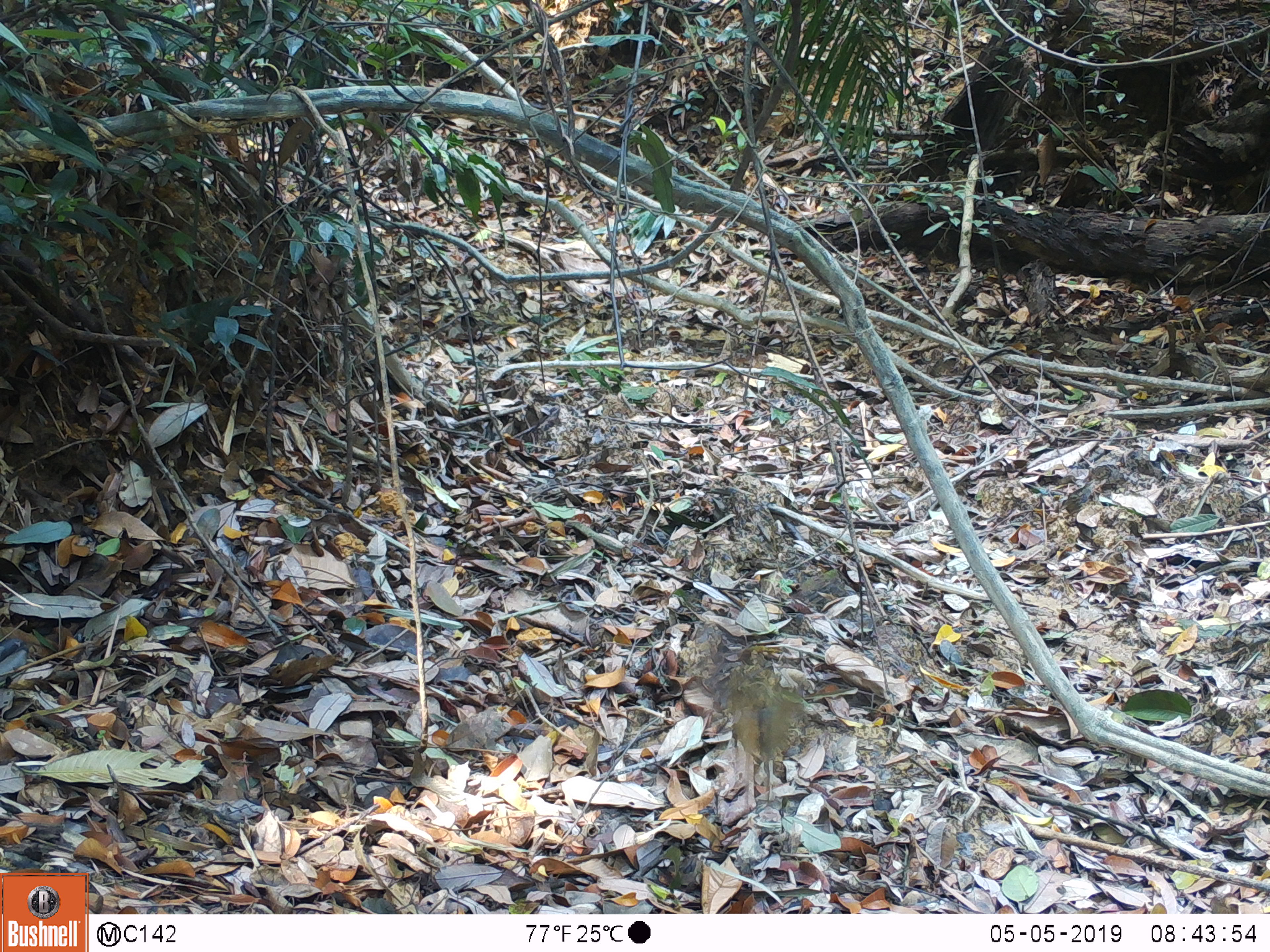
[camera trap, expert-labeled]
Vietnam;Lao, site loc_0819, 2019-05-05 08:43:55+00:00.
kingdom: Animalia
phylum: Chordata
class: Aves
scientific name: Aves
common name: bird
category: unidentified bird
Unidentified bird (bird) (Aves). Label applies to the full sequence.